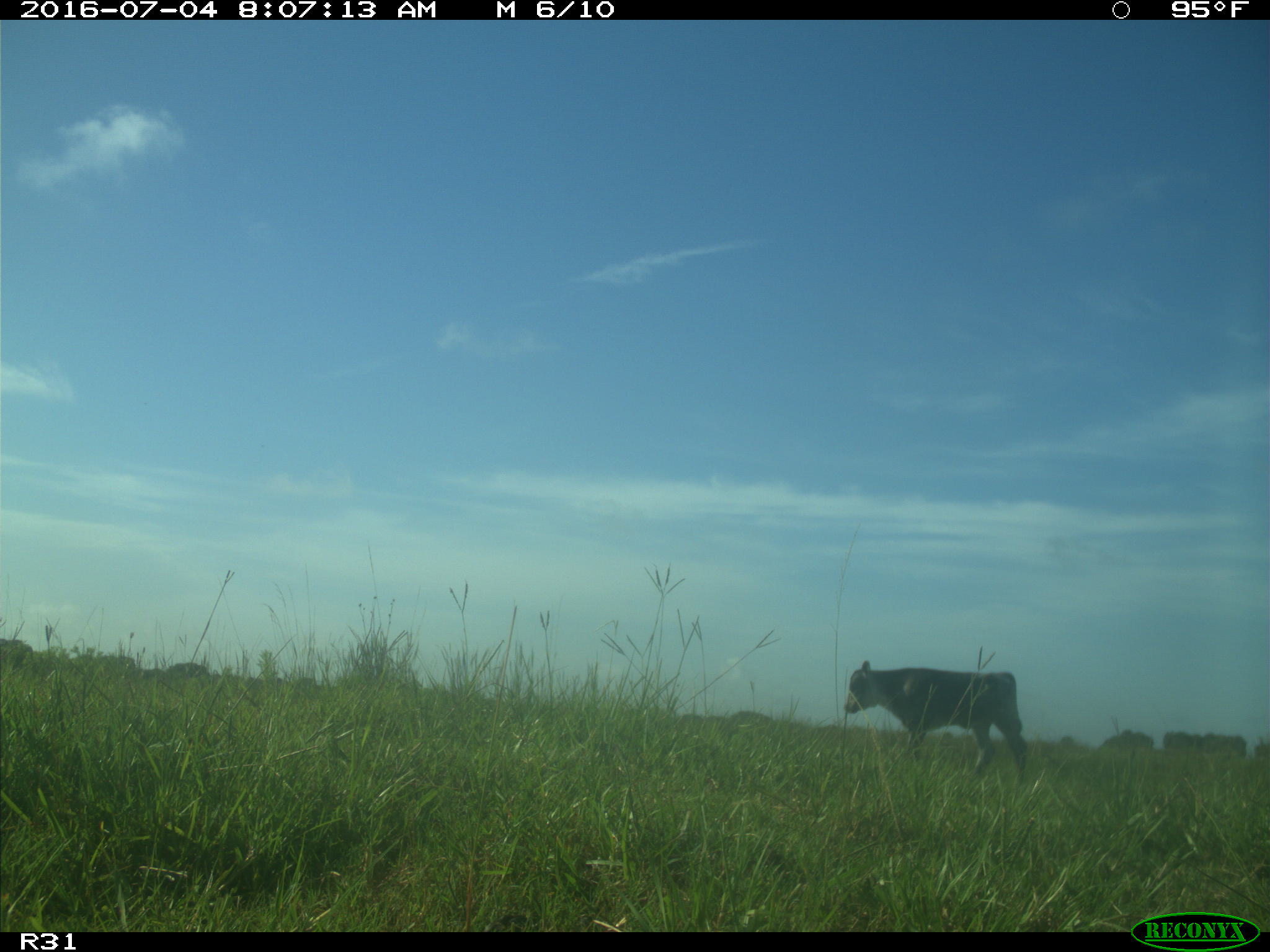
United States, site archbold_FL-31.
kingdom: Animalia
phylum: Chordata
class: Mammalia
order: Artiodactyla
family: Bovidae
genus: Bos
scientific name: Bos taurus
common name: domestic cow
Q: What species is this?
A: Bos taurus (domestic cow).